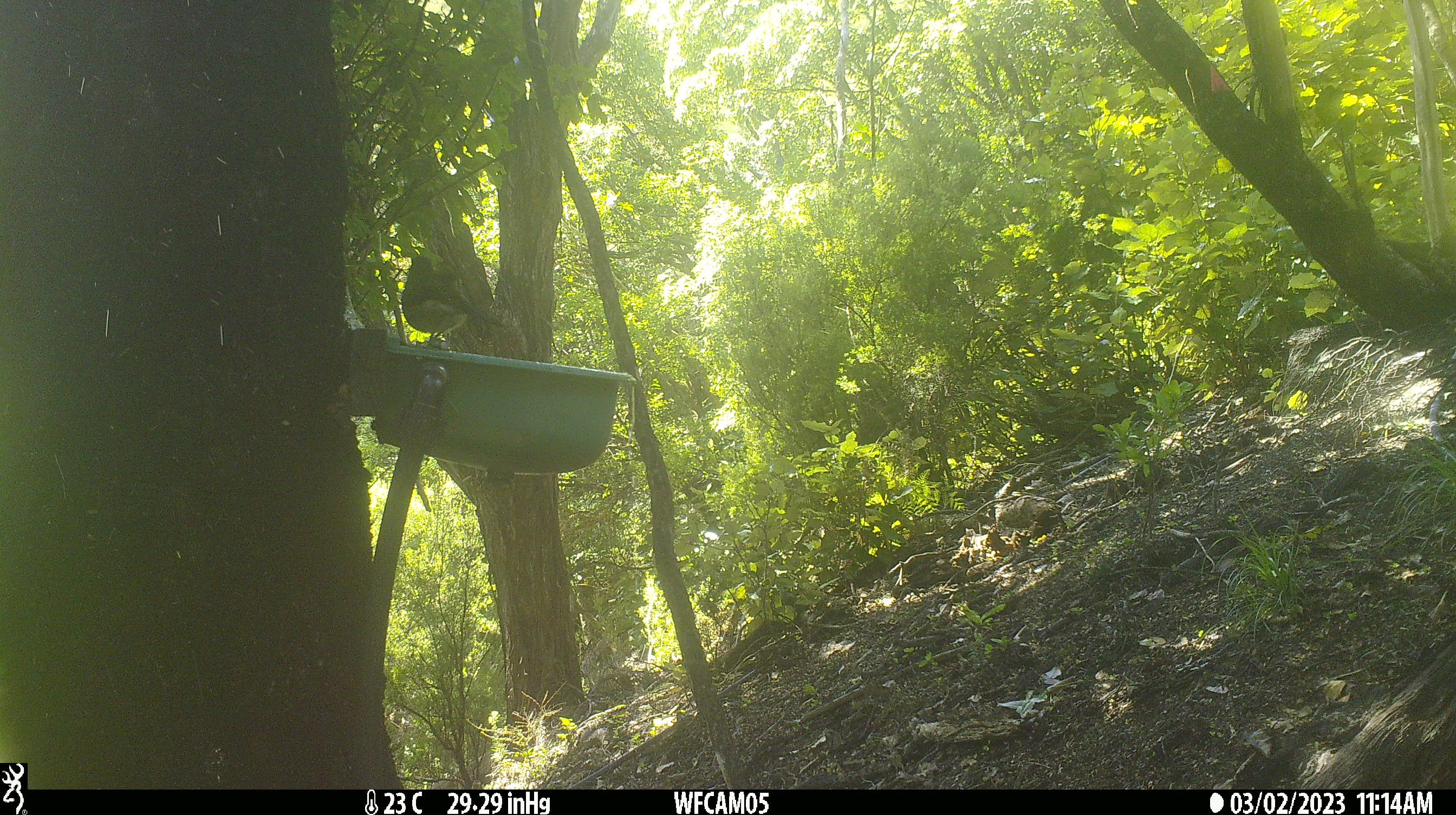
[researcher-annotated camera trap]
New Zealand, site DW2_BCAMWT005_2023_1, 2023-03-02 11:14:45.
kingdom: Animalia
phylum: Chordata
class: Aves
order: Passeriformes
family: Meliphagidae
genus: Anthornis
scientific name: Anthornis melanura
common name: new zealand bellbird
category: bellbird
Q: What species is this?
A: Bellbird (new zealand bellbird) (Anthornis melanura).